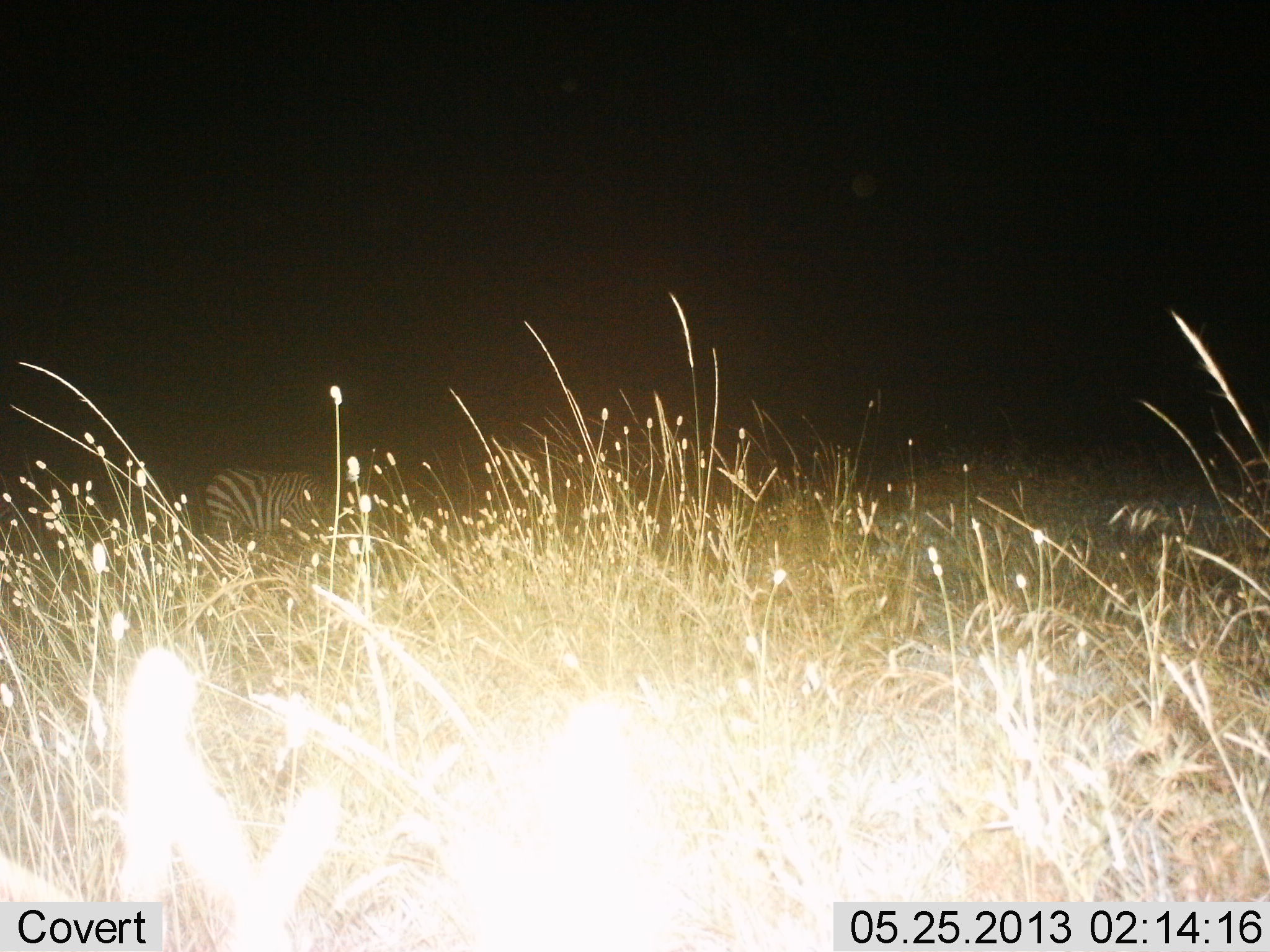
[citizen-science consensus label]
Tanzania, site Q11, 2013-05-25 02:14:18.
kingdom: Animalia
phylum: Chordata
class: Mammalia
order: Perissodactyla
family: Equidae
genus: Equus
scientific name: Equus quagga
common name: plains zebra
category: zebra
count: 1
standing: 43%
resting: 0%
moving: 3%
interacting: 0%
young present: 0%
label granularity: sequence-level